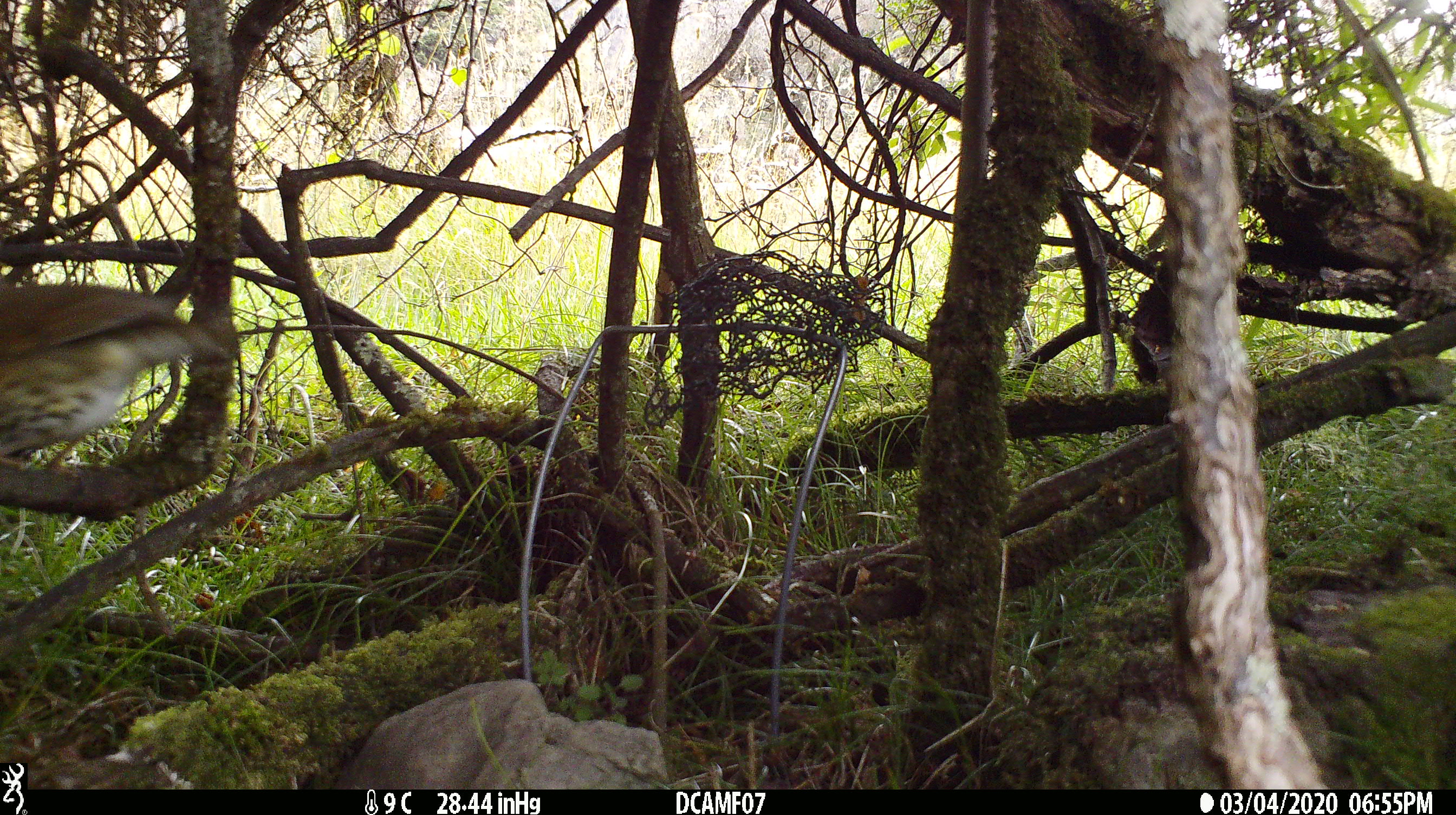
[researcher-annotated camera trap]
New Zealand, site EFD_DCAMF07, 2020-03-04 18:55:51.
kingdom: Animalia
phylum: Chordata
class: Aves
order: Passeriformes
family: Turdidae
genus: Turdus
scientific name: Turdus philomelos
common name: song thrush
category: thrush